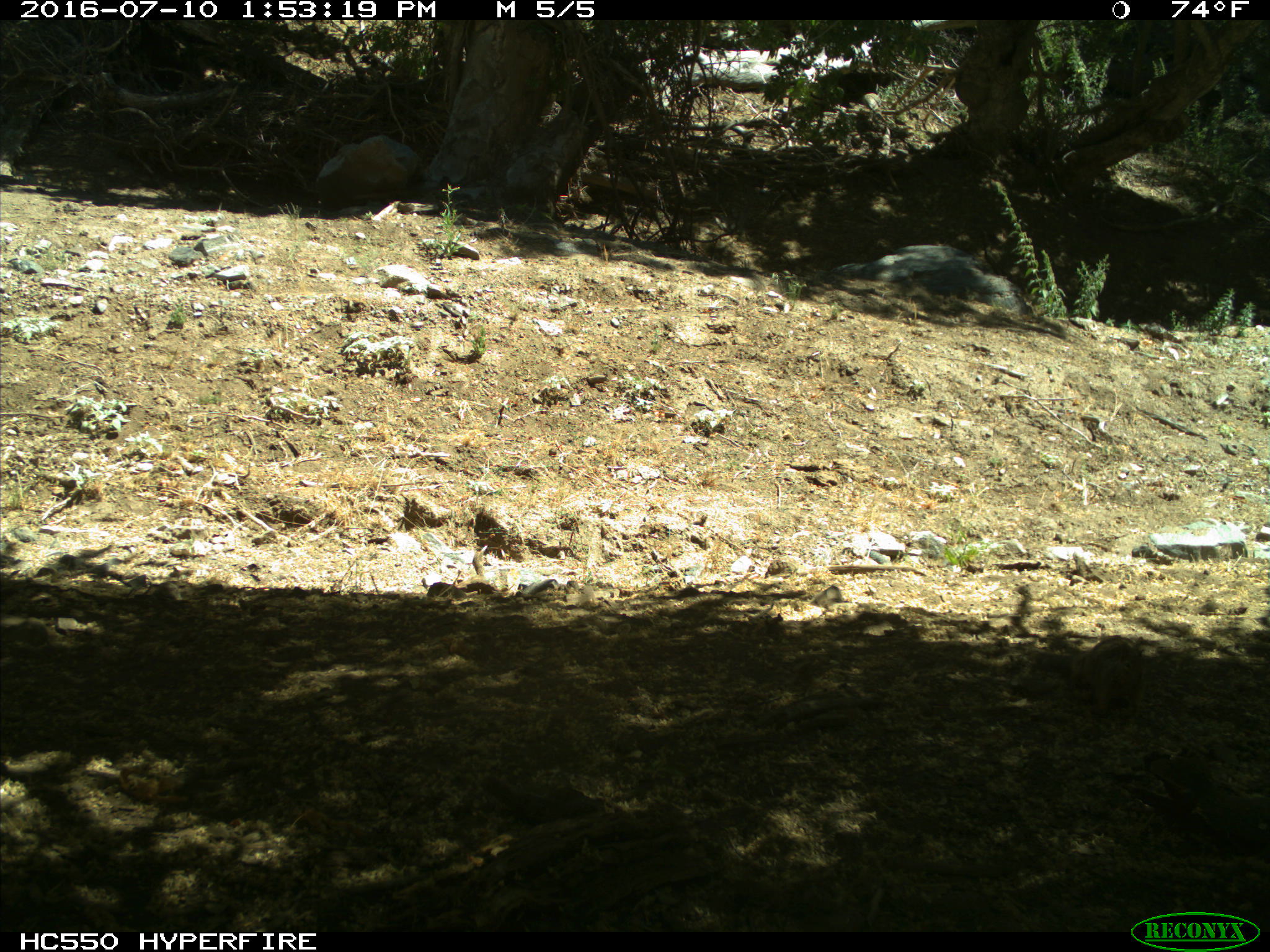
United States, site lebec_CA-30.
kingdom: Animalia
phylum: Chordata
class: Mammalia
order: Rodentia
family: Sciuridae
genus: Otospermophilus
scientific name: Otospermophilus beecheyi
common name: california ground squirrel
Otospermophilus beecheyi (california ground squirrel).